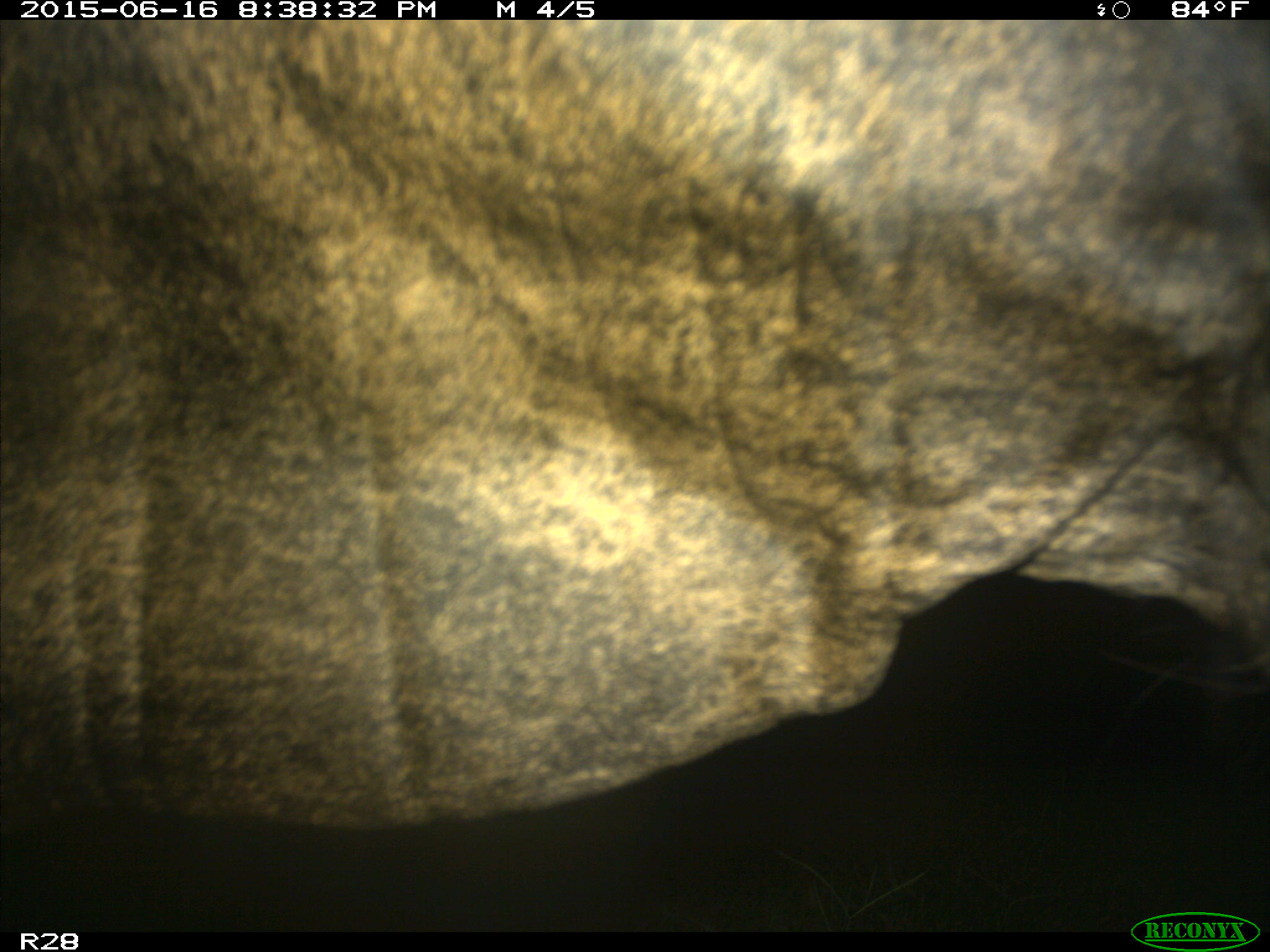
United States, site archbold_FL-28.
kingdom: Animalia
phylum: Chordata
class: Mammalia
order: Artiodactyla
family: Bovidae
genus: Bos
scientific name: Bos taurus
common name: domestic cow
Bos taurus (domestic cow).